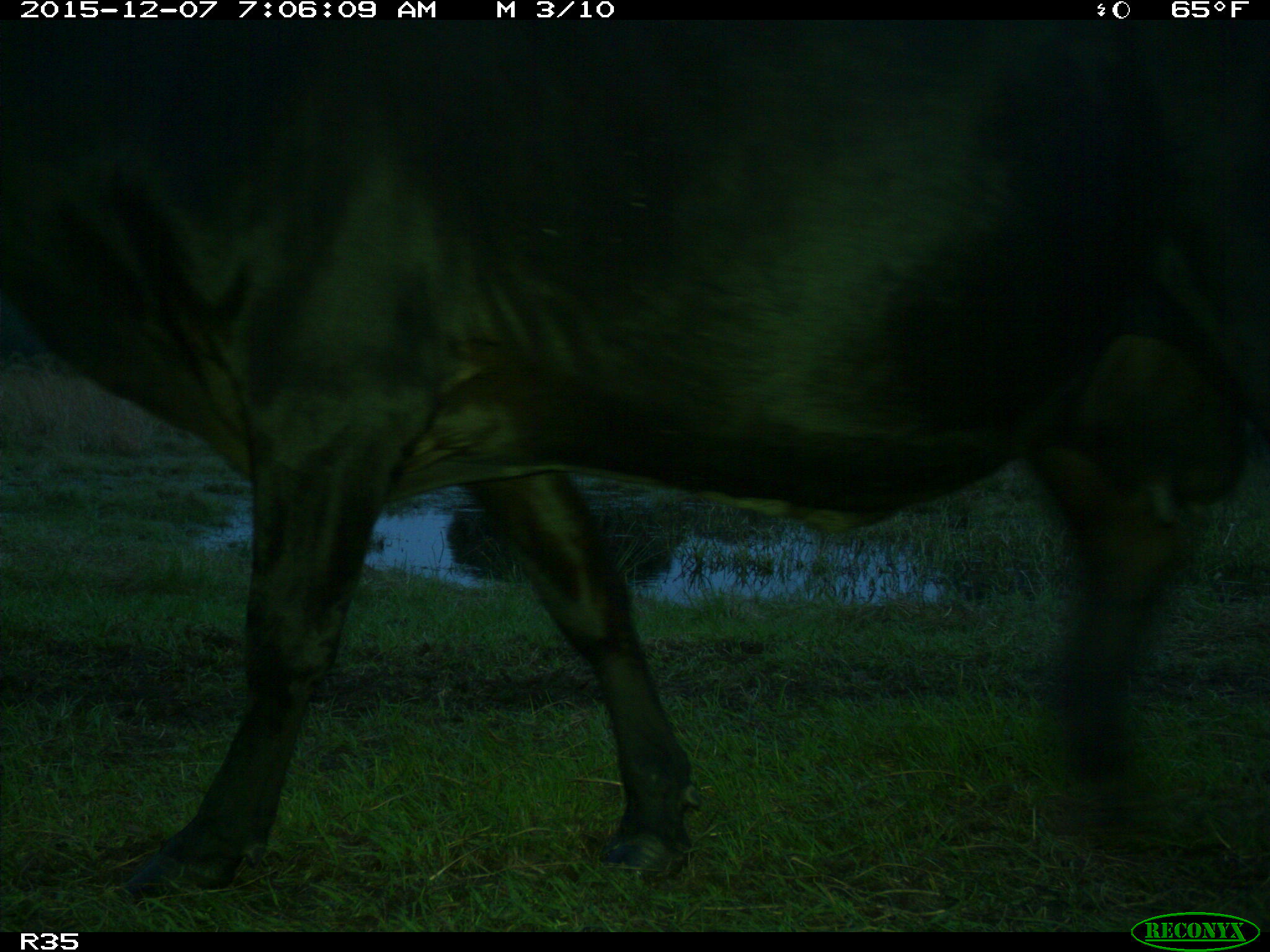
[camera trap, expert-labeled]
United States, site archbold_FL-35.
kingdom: Animalia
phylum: Chordata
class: Mammalia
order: Artiodactyla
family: Bovidae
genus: Bos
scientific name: Bos taurus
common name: domestic cow